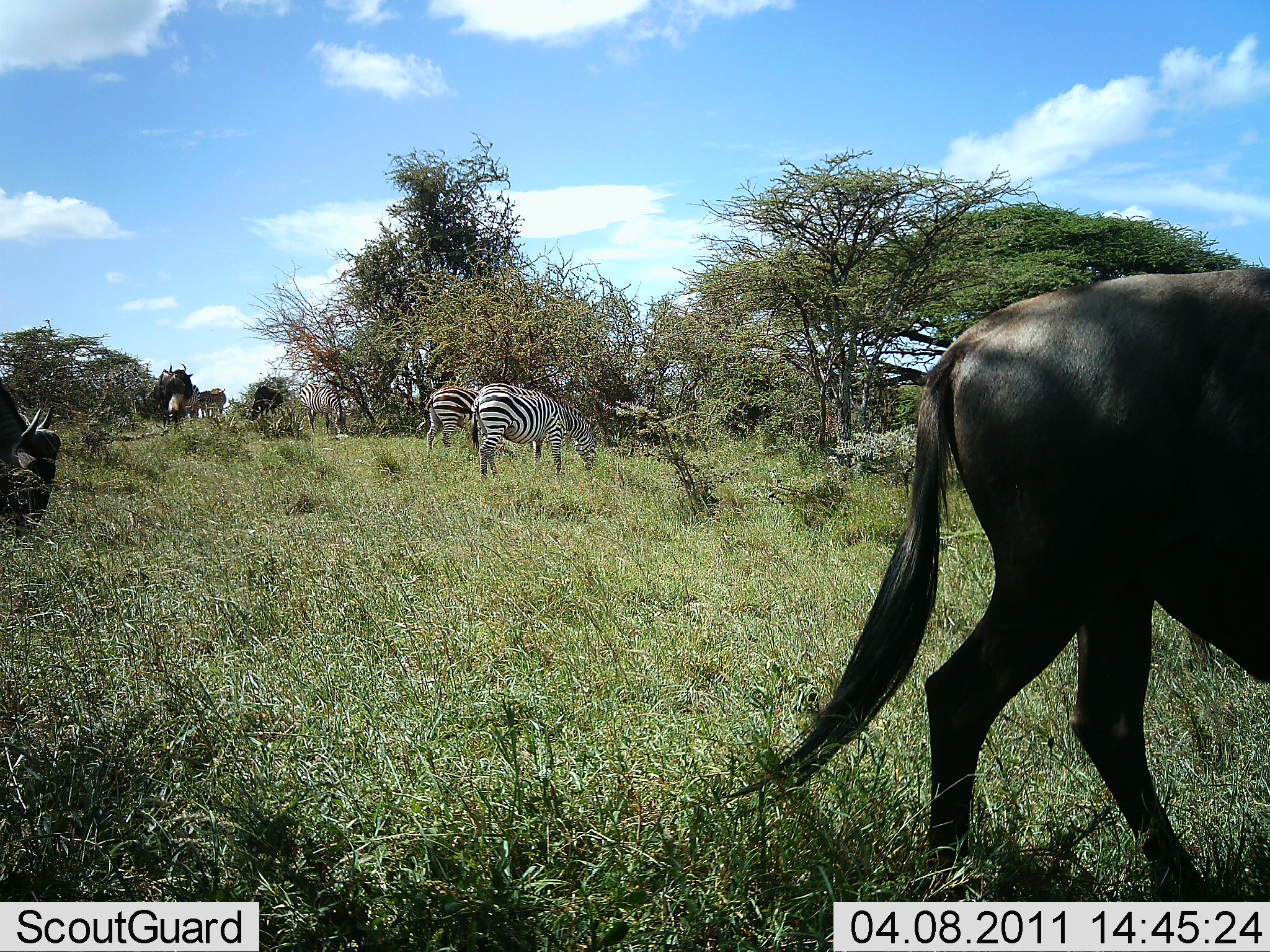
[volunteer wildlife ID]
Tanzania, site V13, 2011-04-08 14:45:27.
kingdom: Animalia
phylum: Chordata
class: Mammalia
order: Artiodactyla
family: Bovidae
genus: Connochaetes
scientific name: Connochaetes taurinus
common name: blue wildebeest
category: wildebeest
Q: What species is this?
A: Wildebeest (blue wildebeest) (Connochaetes taurinus).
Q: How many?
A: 4.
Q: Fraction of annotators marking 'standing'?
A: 38%.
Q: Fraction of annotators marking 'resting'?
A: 0%.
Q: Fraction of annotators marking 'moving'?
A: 38%.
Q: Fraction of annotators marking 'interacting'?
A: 0%.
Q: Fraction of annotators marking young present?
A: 8%.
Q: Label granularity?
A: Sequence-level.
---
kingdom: Animalia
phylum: Chordata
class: Mammalia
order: Perissodactyla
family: Equidae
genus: Equus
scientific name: Equus quagga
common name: plains zebra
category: zebra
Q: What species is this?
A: Zebra (plains zebra) (Equus quagga).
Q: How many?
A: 2.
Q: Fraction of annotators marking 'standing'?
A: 33%.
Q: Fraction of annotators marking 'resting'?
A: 0%.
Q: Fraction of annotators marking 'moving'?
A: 0%.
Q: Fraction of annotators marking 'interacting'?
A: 0%.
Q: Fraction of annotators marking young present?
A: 0%.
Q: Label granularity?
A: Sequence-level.